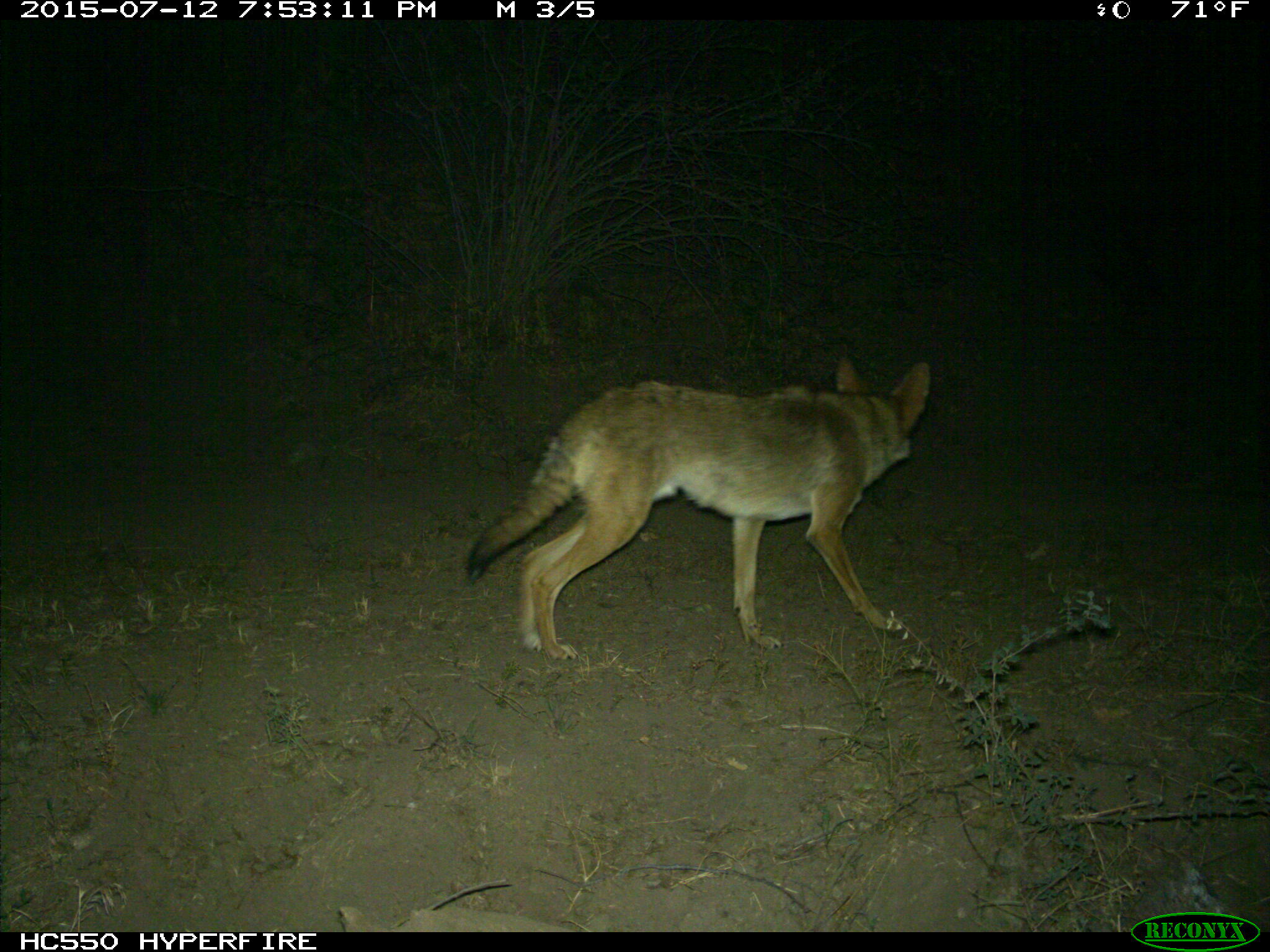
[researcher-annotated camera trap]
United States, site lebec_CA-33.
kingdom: Animalia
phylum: Chordata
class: Mammalia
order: Carnivora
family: Canidae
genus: Canis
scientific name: Canis latrans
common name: coyote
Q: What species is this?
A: Canis latrans (coyote).